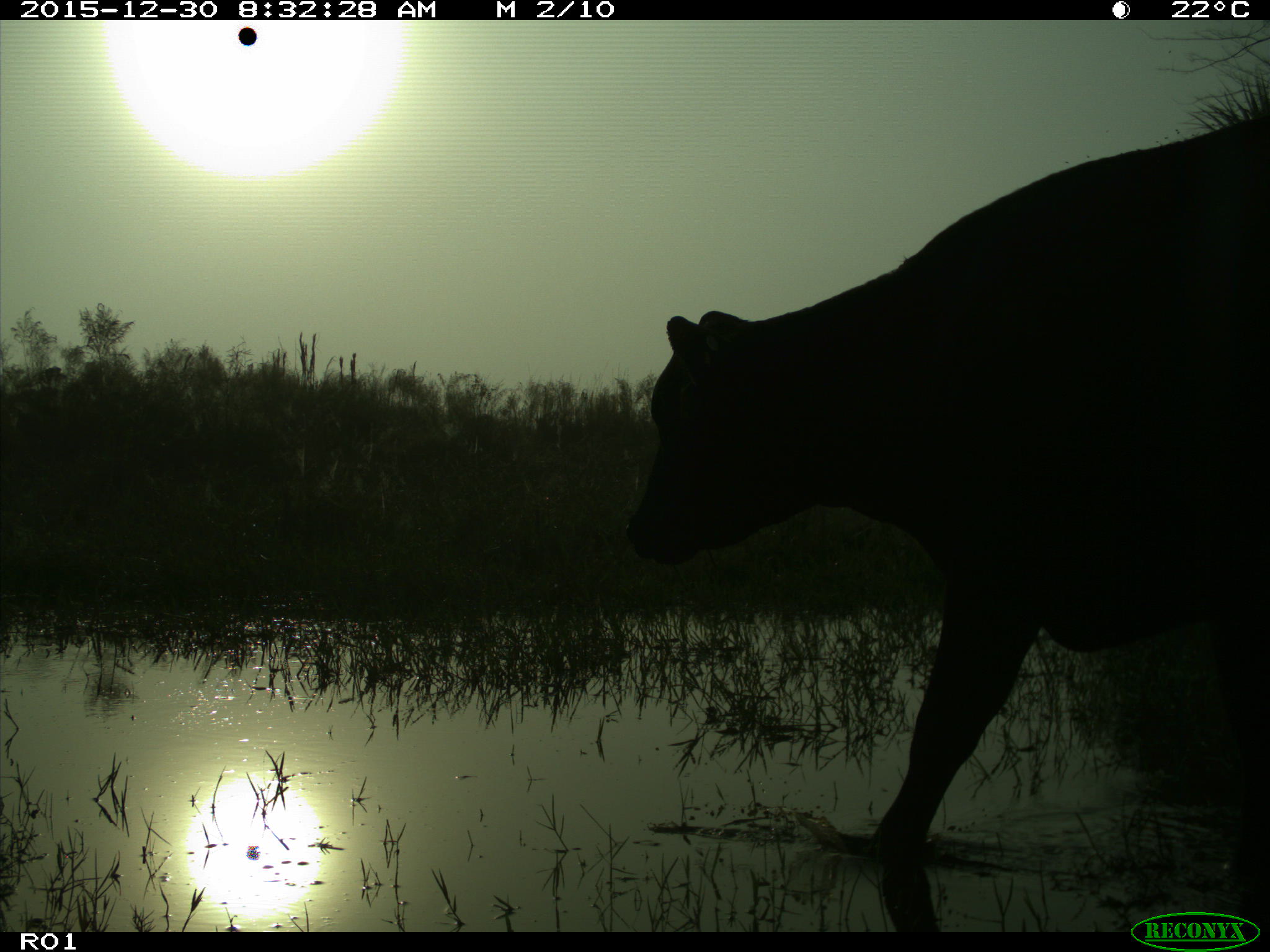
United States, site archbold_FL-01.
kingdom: Animalia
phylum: Chordata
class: Mammalia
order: Artiodactyla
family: Bovidae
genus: Bos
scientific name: Bos taurus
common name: domestic cow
Bos taurus (domestic cow).